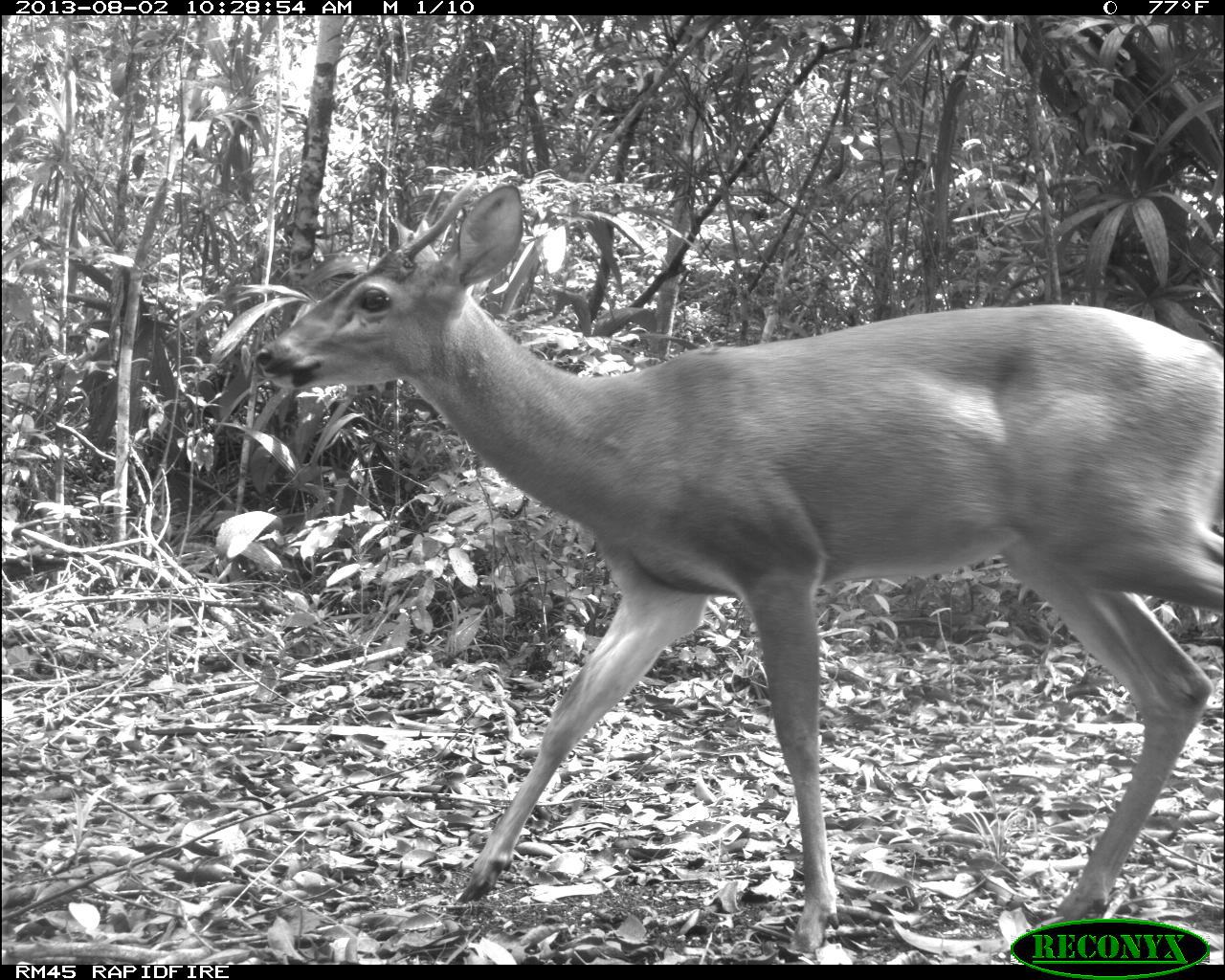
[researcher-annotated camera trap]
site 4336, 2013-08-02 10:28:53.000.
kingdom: Animalia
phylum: Chordata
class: Mammalia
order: Artiodactyla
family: Cervidae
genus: Odocoileus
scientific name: Odocoileus virginianus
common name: white-tailed deer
Odocoileus virginianus (white-tailed deer), count 1, sex male.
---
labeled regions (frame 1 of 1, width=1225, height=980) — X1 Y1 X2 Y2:
odocoileus virginianus: 251 172 1225 955